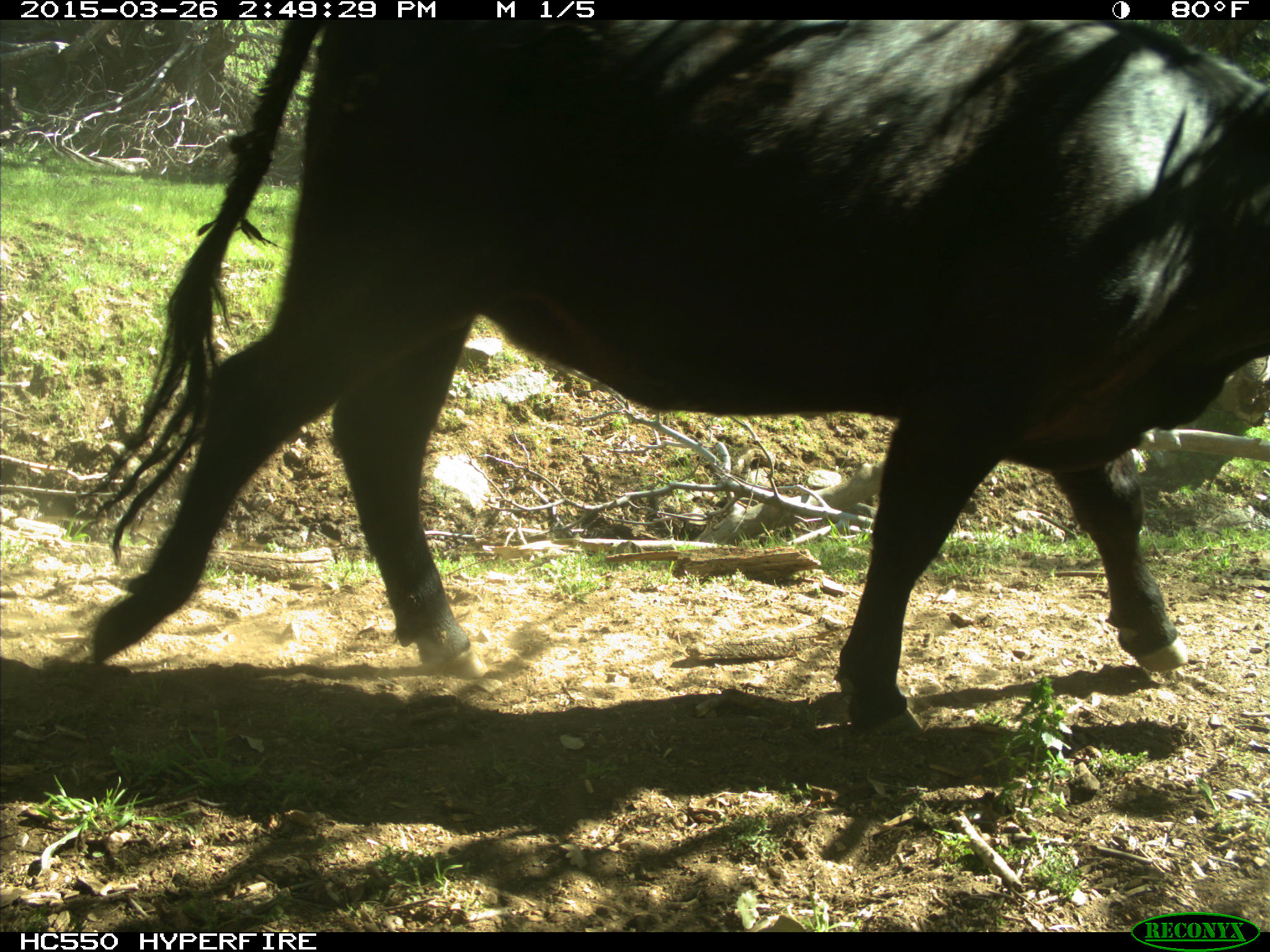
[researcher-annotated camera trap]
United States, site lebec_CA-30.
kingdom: Animalia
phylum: Chordata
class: Mammalia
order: Artiodactyla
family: Bovidae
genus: Bos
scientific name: Bos taurus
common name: domestic cow